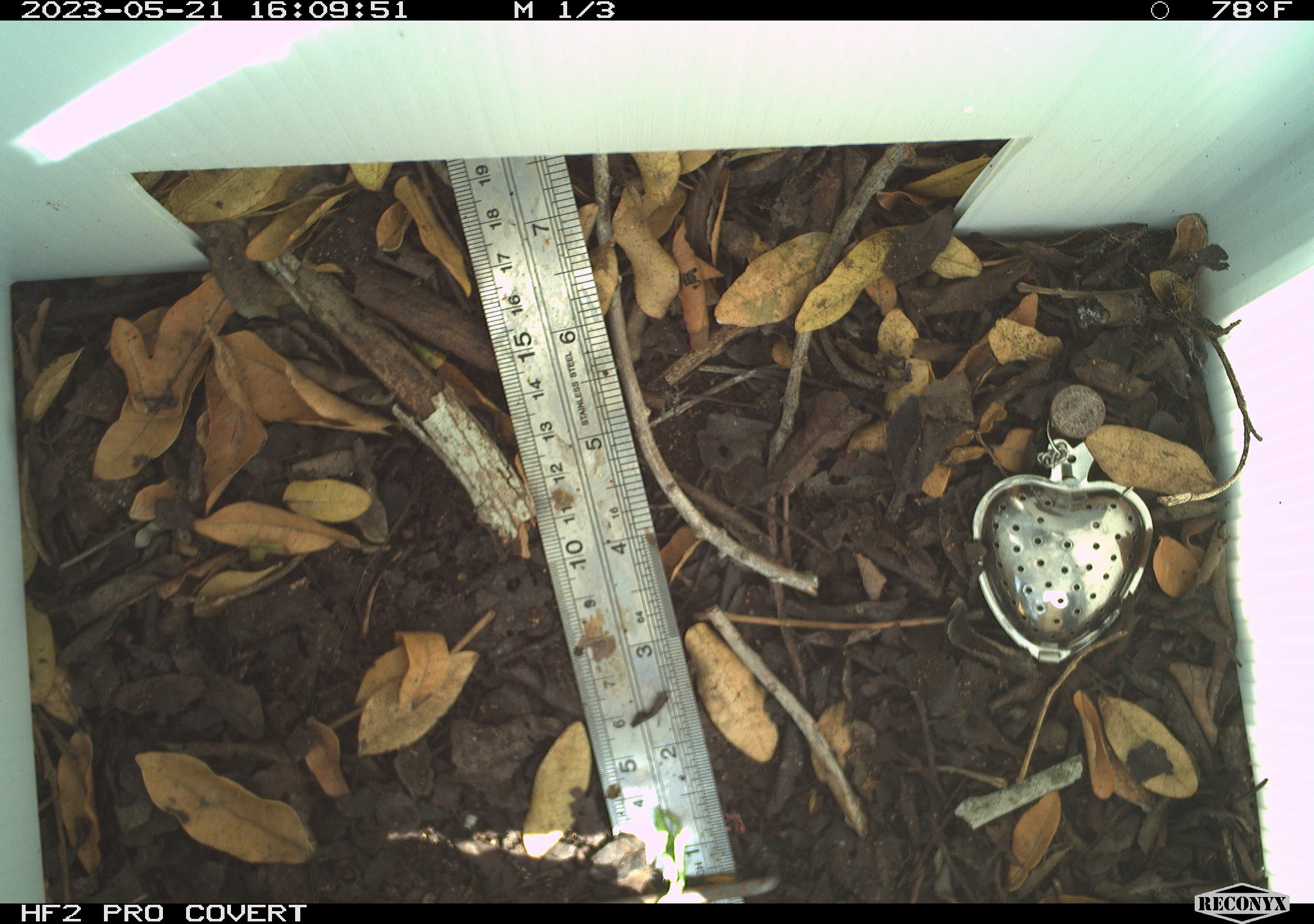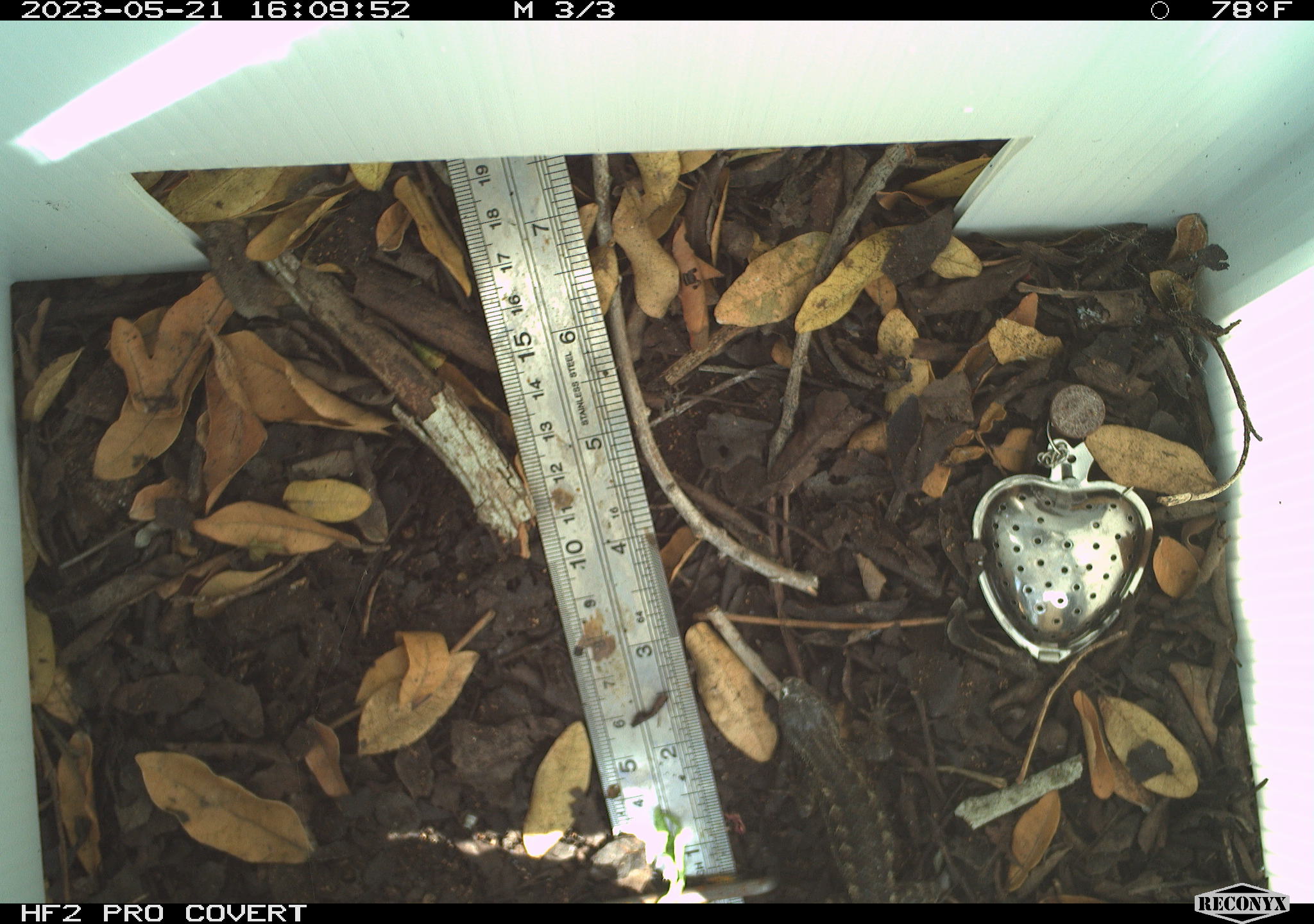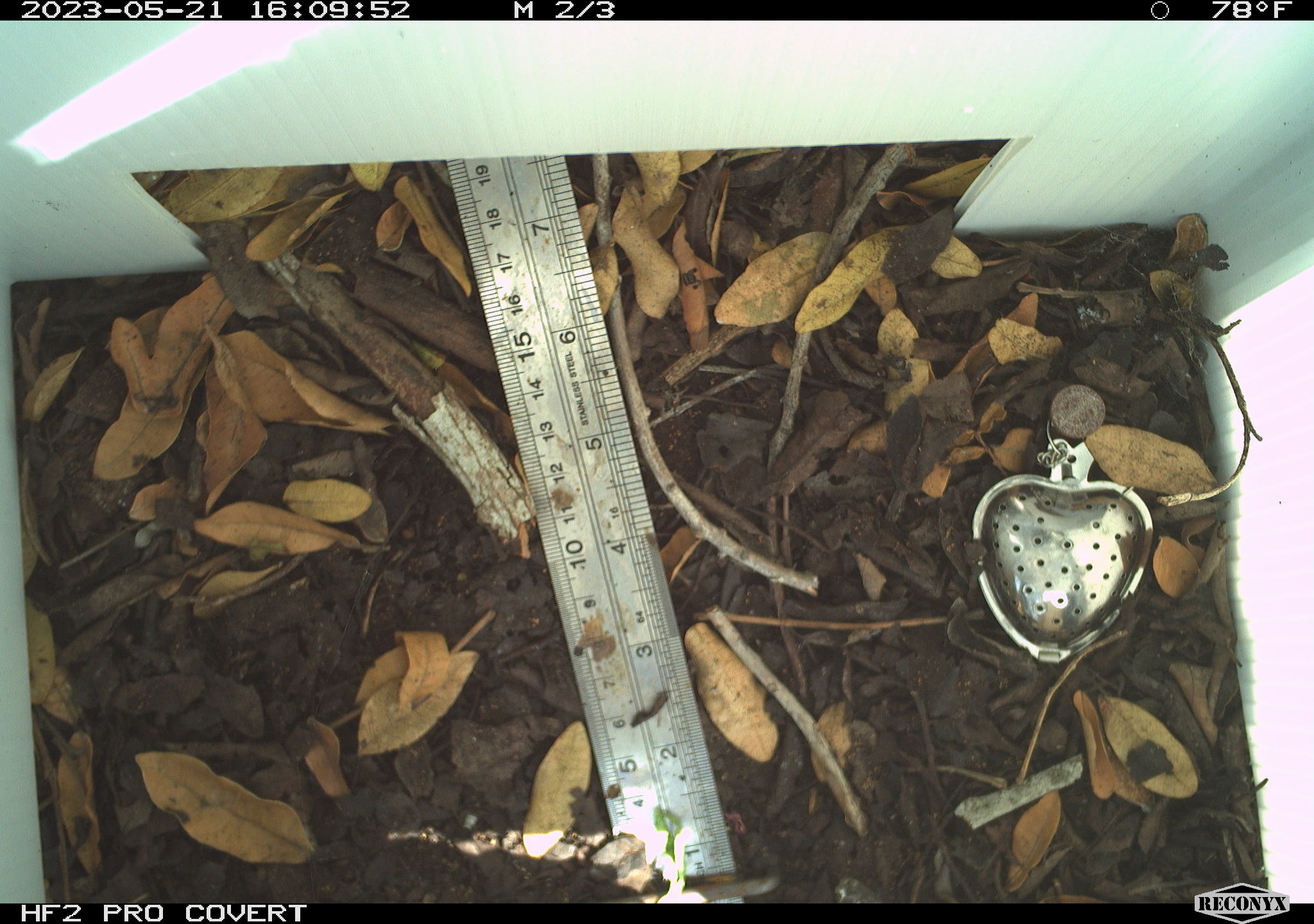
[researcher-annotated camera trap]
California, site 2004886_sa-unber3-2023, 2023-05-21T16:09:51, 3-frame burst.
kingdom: Animalia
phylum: Chordata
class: Reptilia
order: Squamata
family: Phrynosomatidae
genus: Sceloporus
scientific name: Sceloporus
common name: spiny lizards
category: sceloporus species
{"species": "sceloporus species (spiny lizards) (Sceloporus)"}